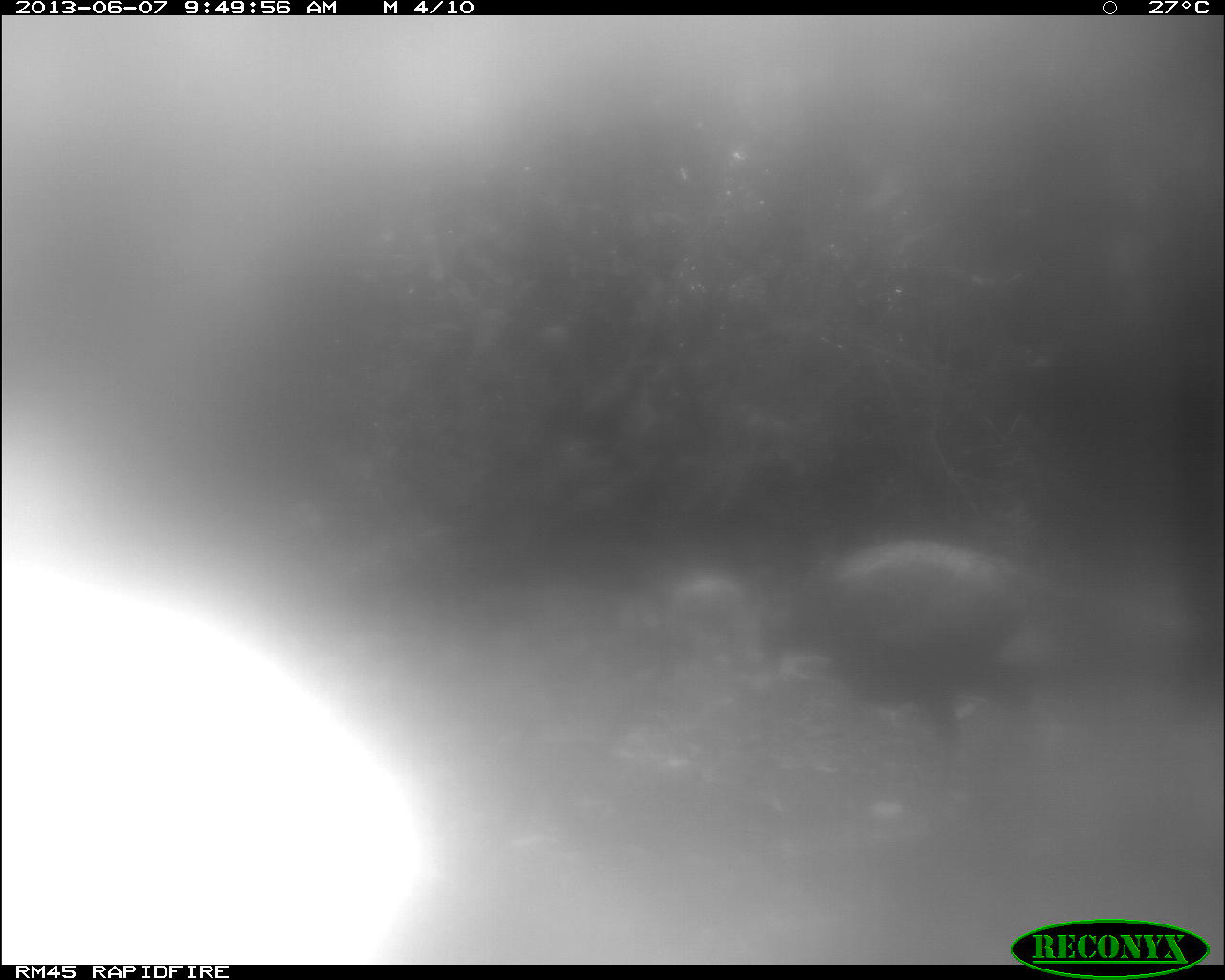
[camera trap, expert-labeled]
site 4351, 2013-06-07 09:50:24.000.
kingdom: Animalia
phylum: Chordata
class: Aves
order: Galliformes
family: Phasianidae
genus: Meleagris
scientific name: Meleagris ocellata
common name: ocellated turkey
Meleagris ocellata (ocellated turkey), count 1, sex male.